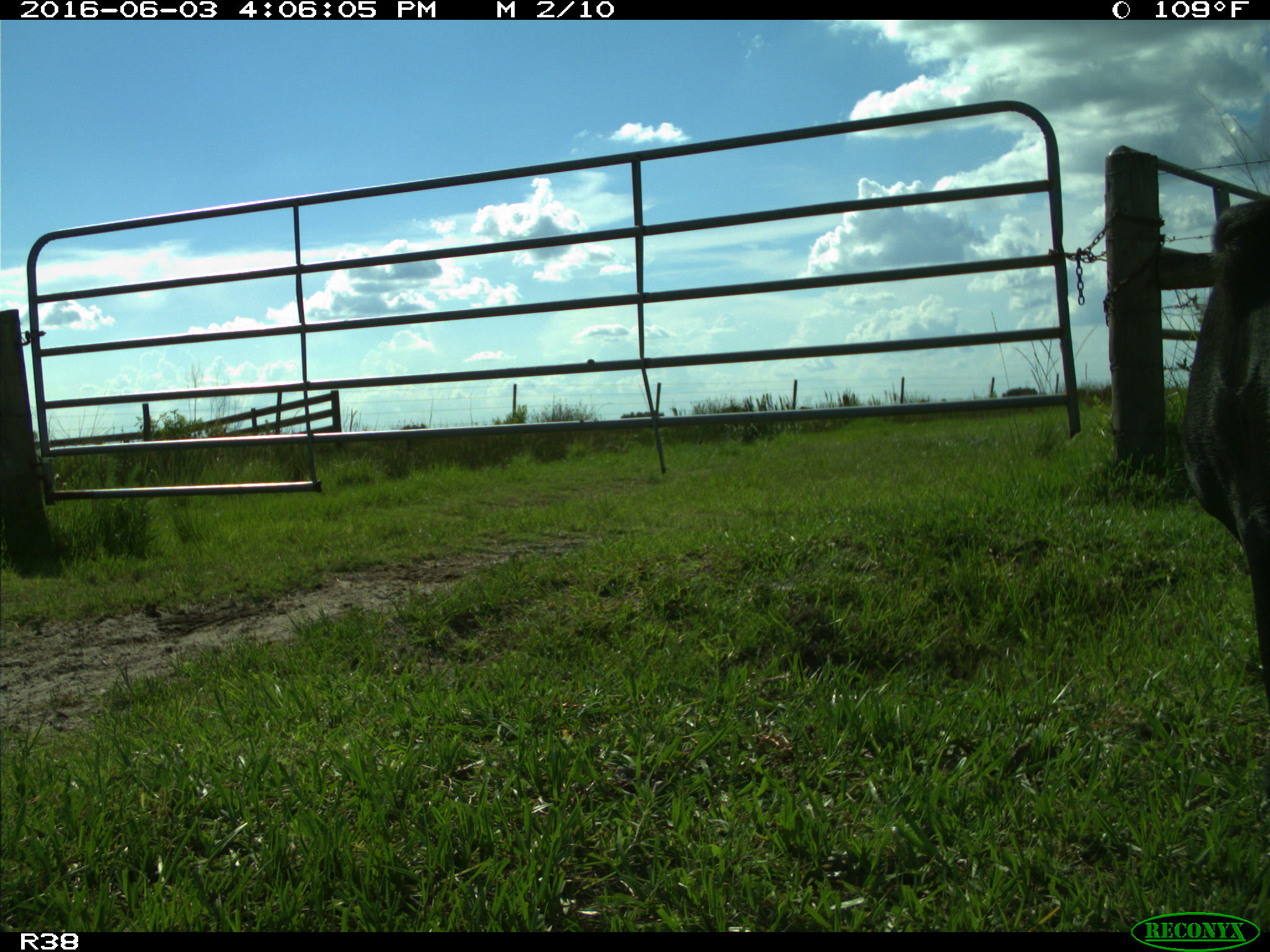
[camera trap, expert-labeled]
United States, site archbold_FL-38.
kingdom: Animalia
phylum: Chordata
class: Mammalia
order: Artiodactyla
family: Bovidae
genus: Bos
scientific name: Bos taurus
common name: domestic cow